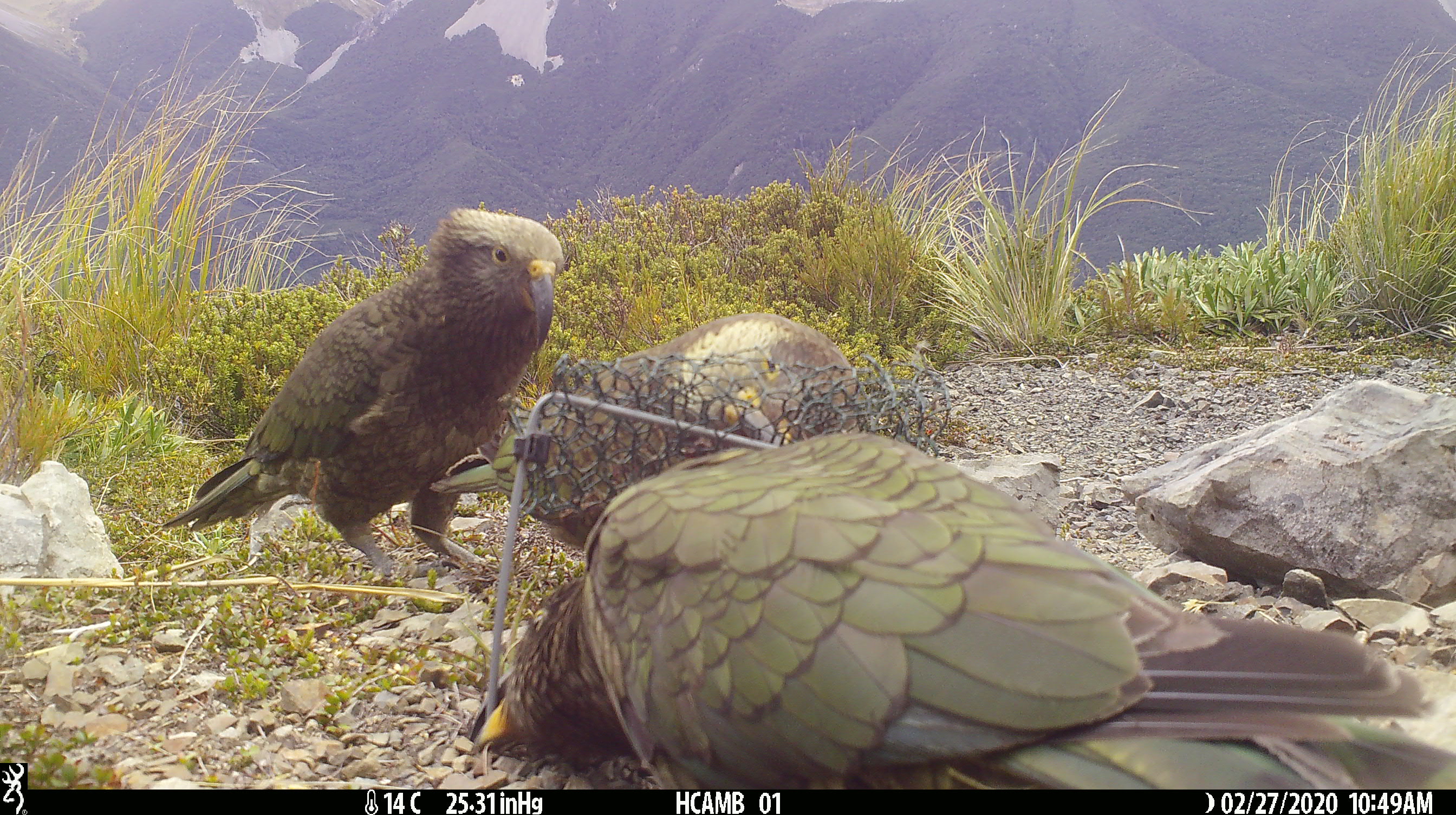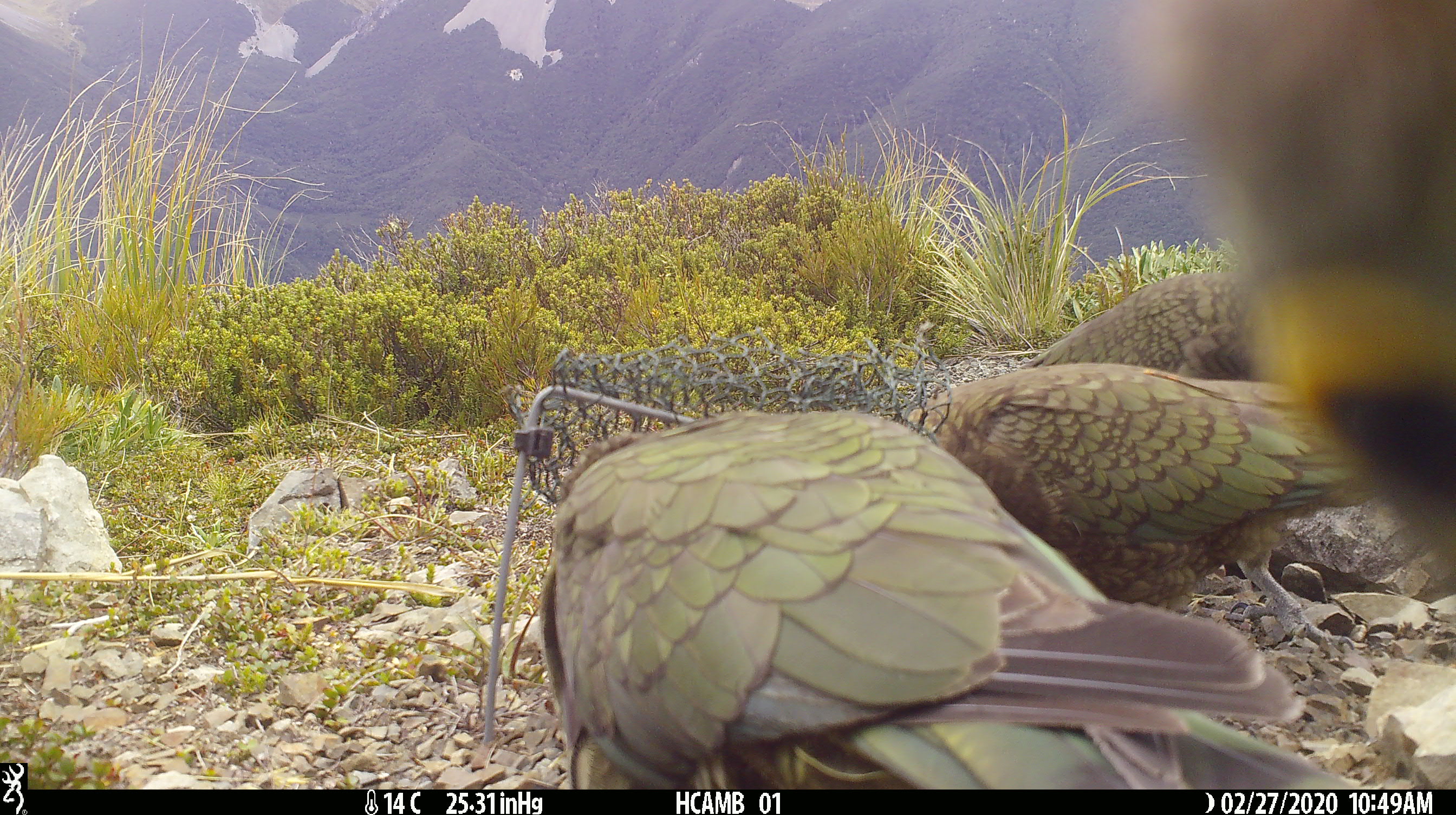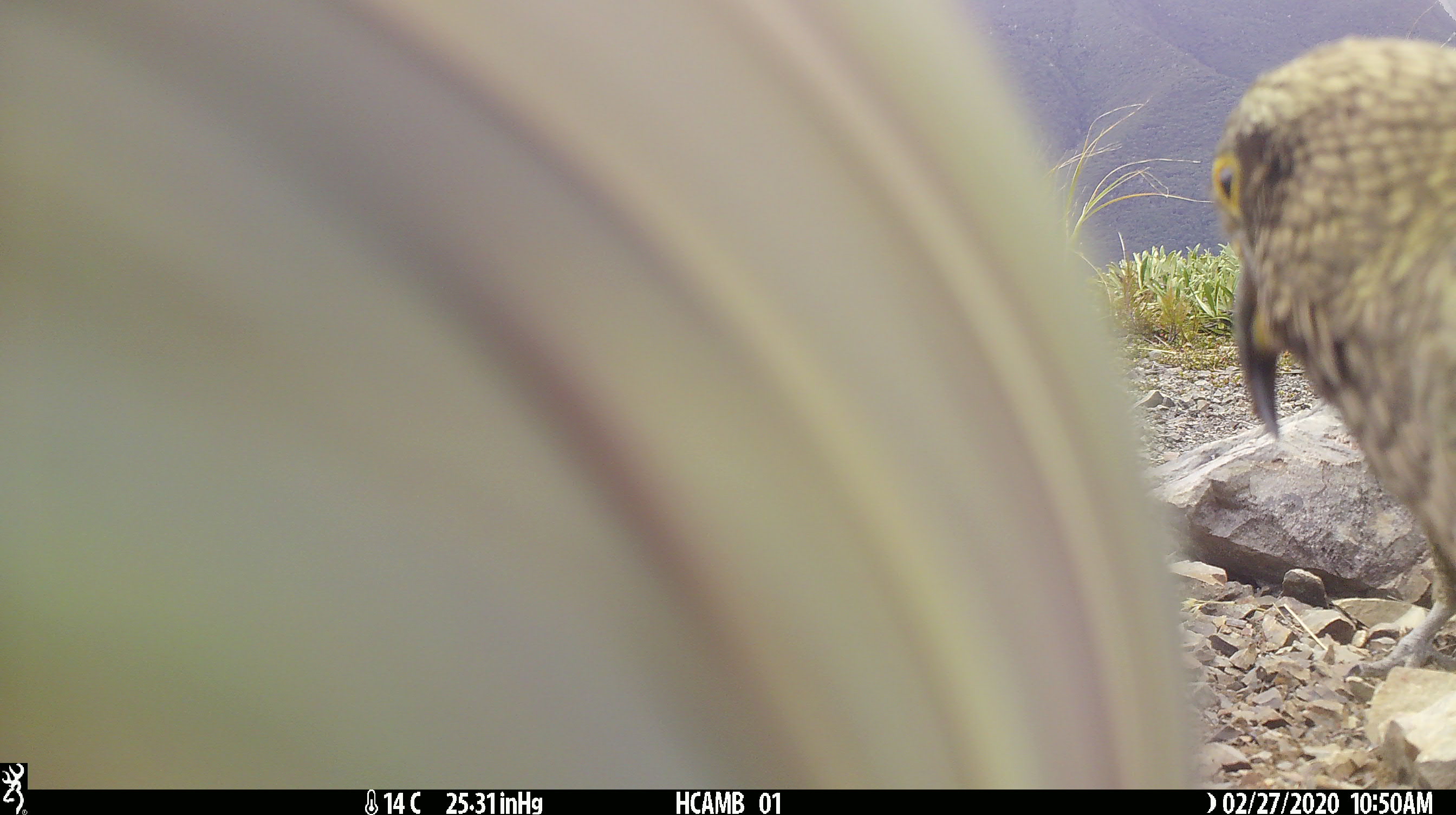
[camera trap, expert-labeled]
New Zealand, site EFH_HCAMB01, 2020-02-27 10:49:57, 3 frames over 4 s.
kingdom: Animalia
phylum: Chordata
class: Aves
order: Psittaciformes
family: Strigopidae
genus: Nestor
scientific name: Nestor notabilis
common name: kea